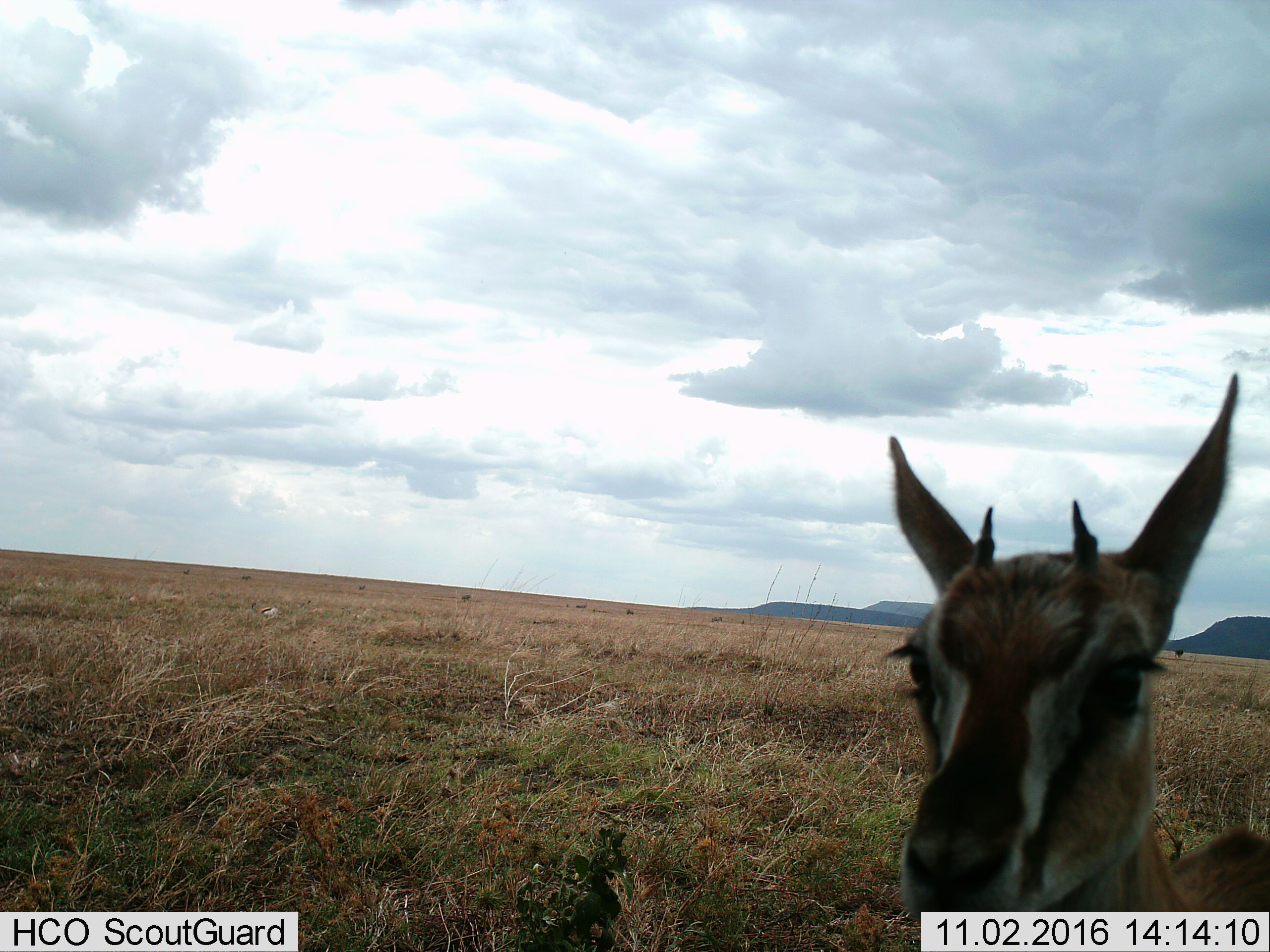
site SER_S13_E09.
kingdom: Animalia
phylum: Chordata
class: Mammalia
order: Artiodactyla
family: Bovidae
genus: Eudorcas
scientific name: Eudorcas thomsonii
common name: thomson's gazelle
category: gazellethomsons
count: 1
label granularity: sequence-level